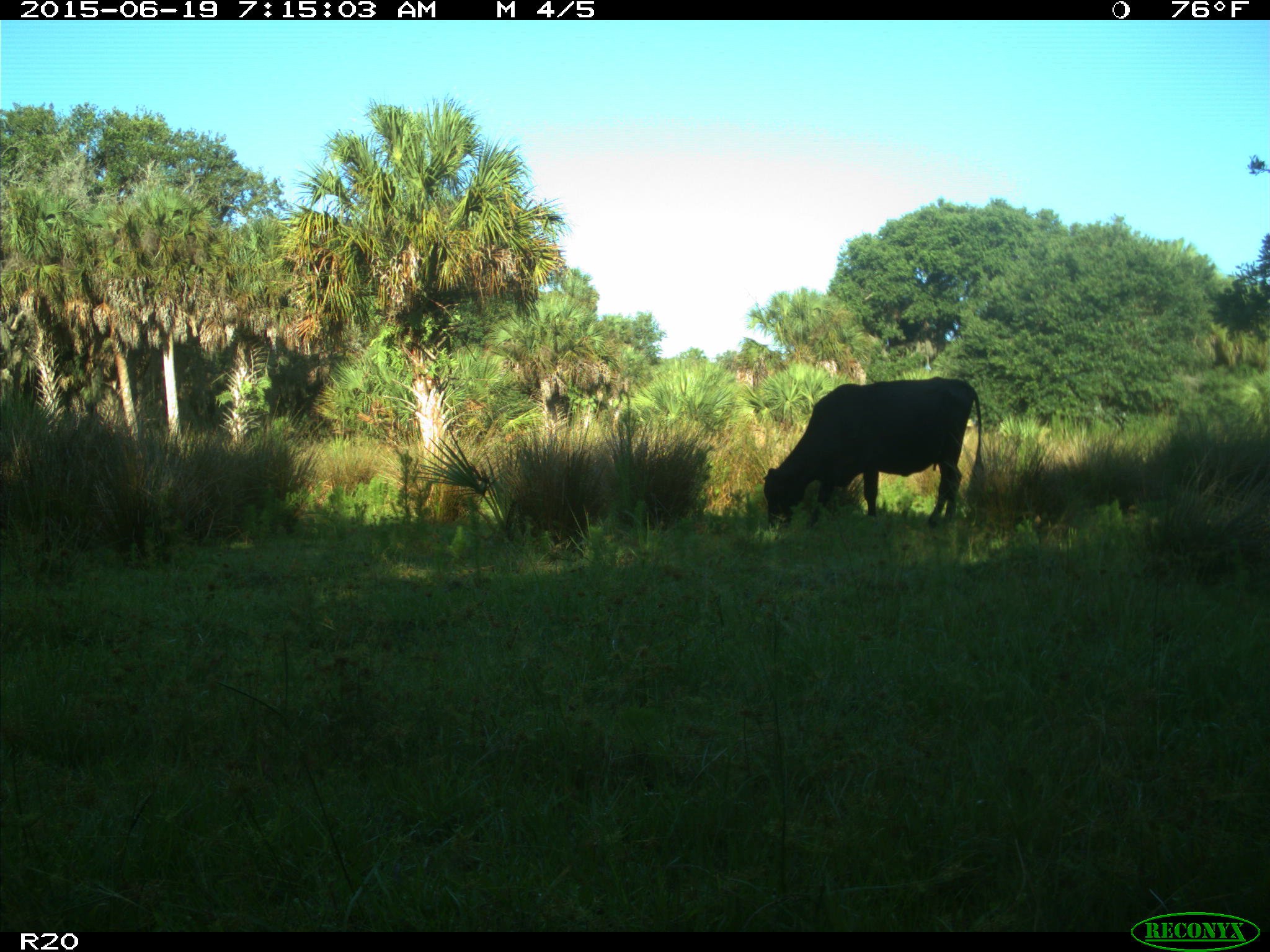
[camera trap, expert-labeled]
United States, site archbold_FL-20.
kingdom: Animalia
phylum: Chordata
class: Mammalia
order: Artiodactyla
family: Bovidae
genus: Bos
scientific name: Bos taurus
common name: domestic cow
Bos taurus (domestic cow).